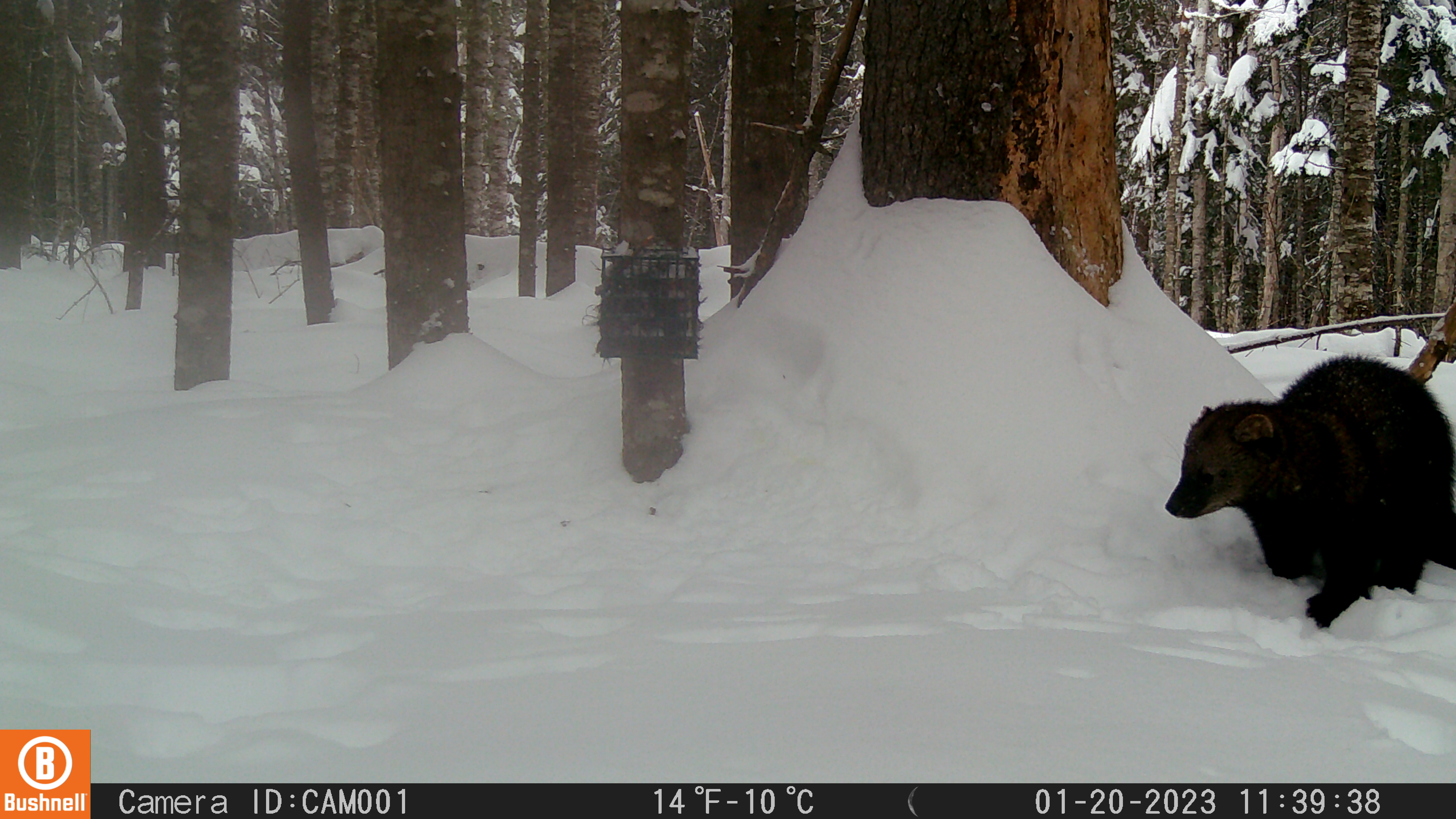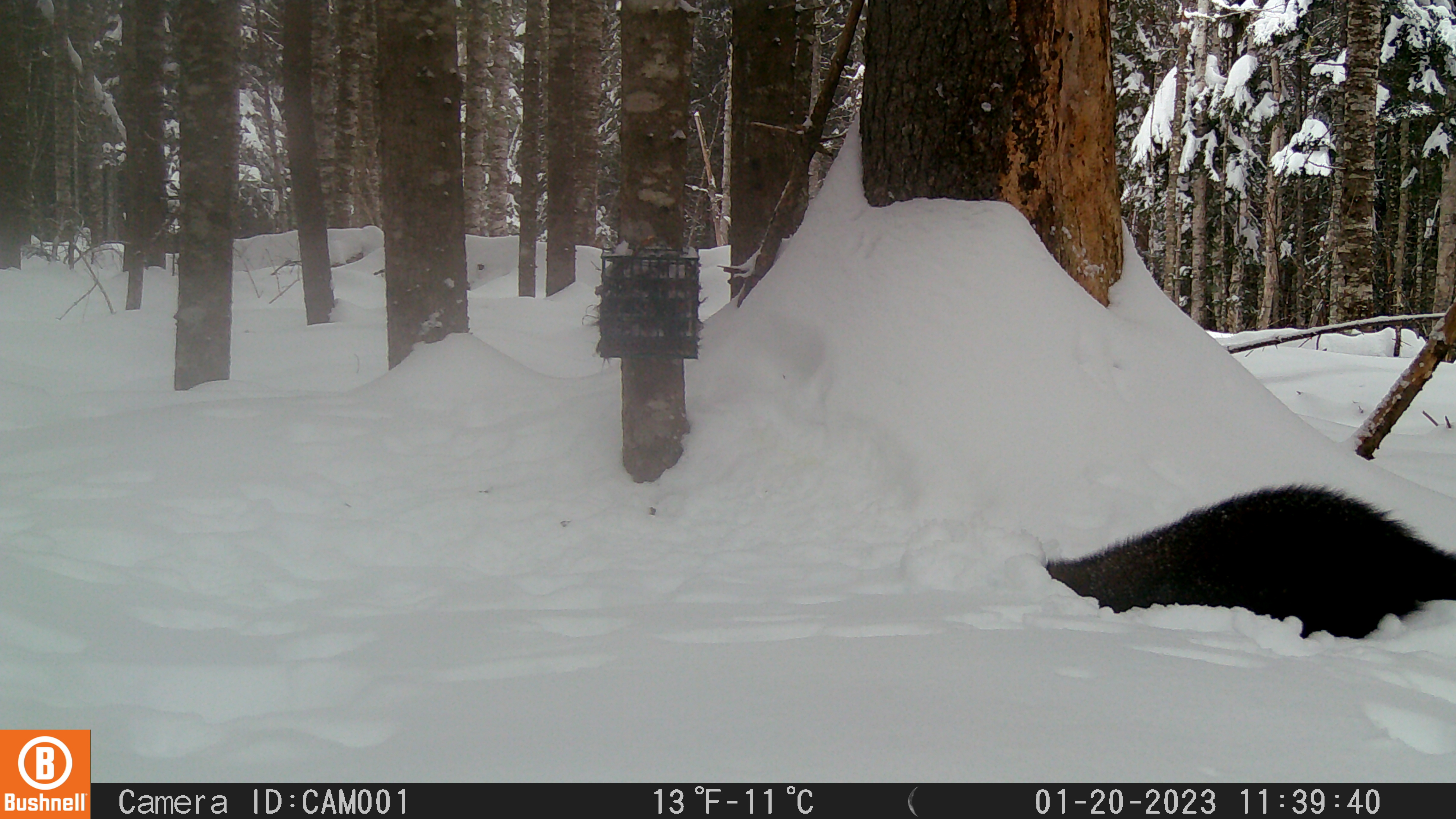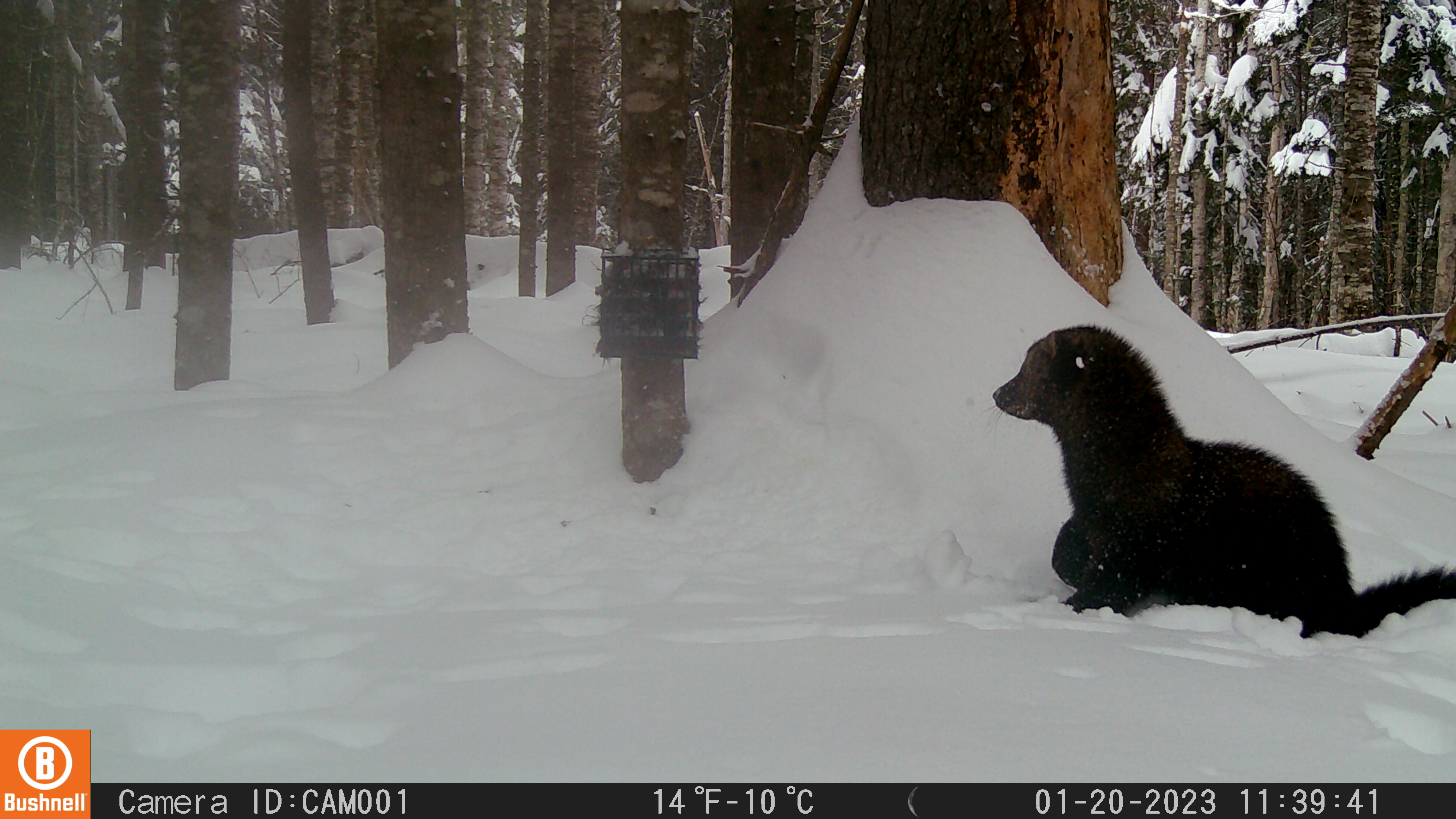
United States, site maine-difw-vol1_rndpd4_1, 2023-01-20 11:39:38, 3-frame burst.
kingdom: Animalia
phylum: Chordata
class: Mammalia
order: Carnivora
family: Mustelidae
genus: Pekania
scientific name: Pekania pennanti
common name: fisher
Fisher (Pekania pennanti).